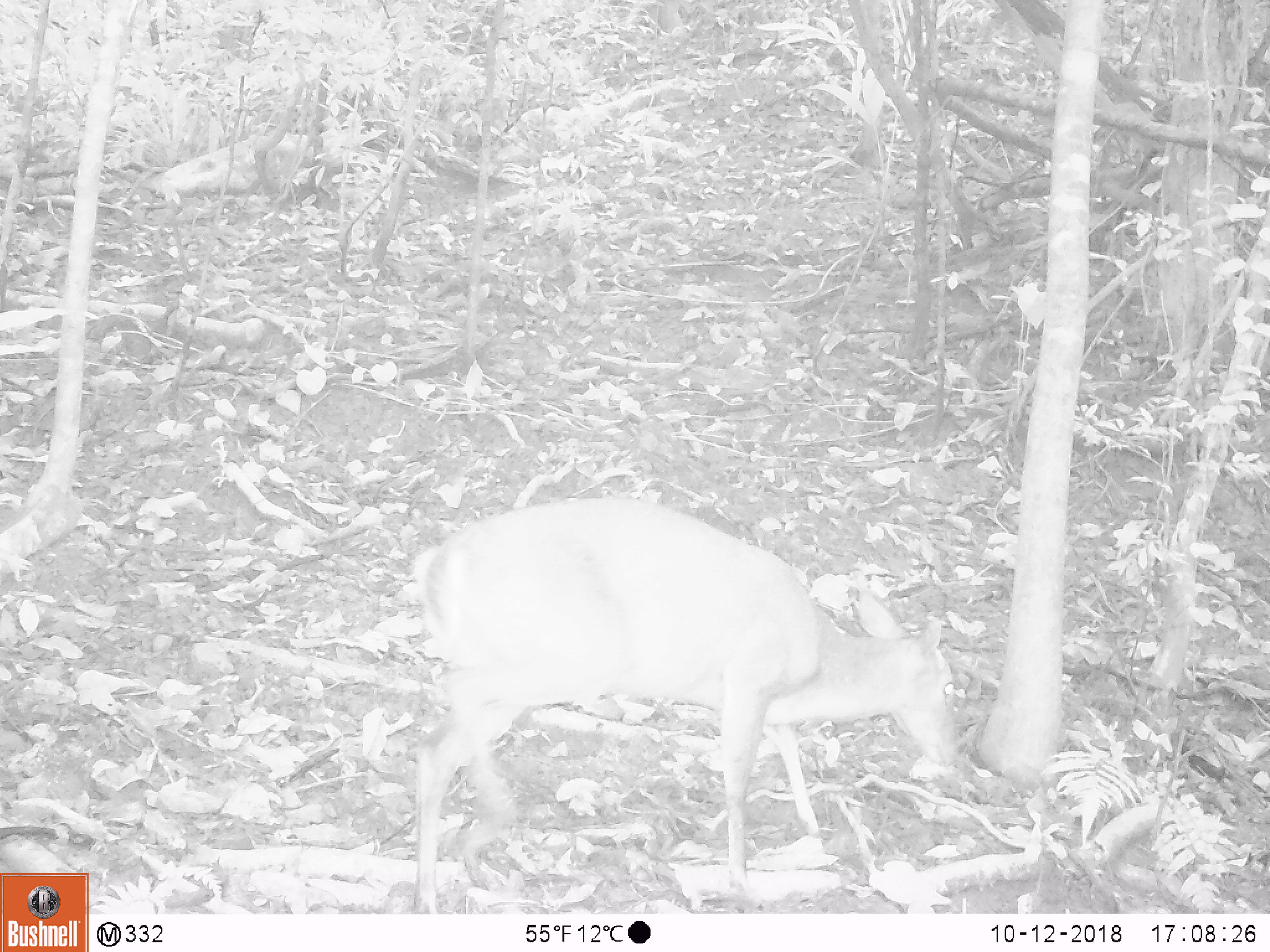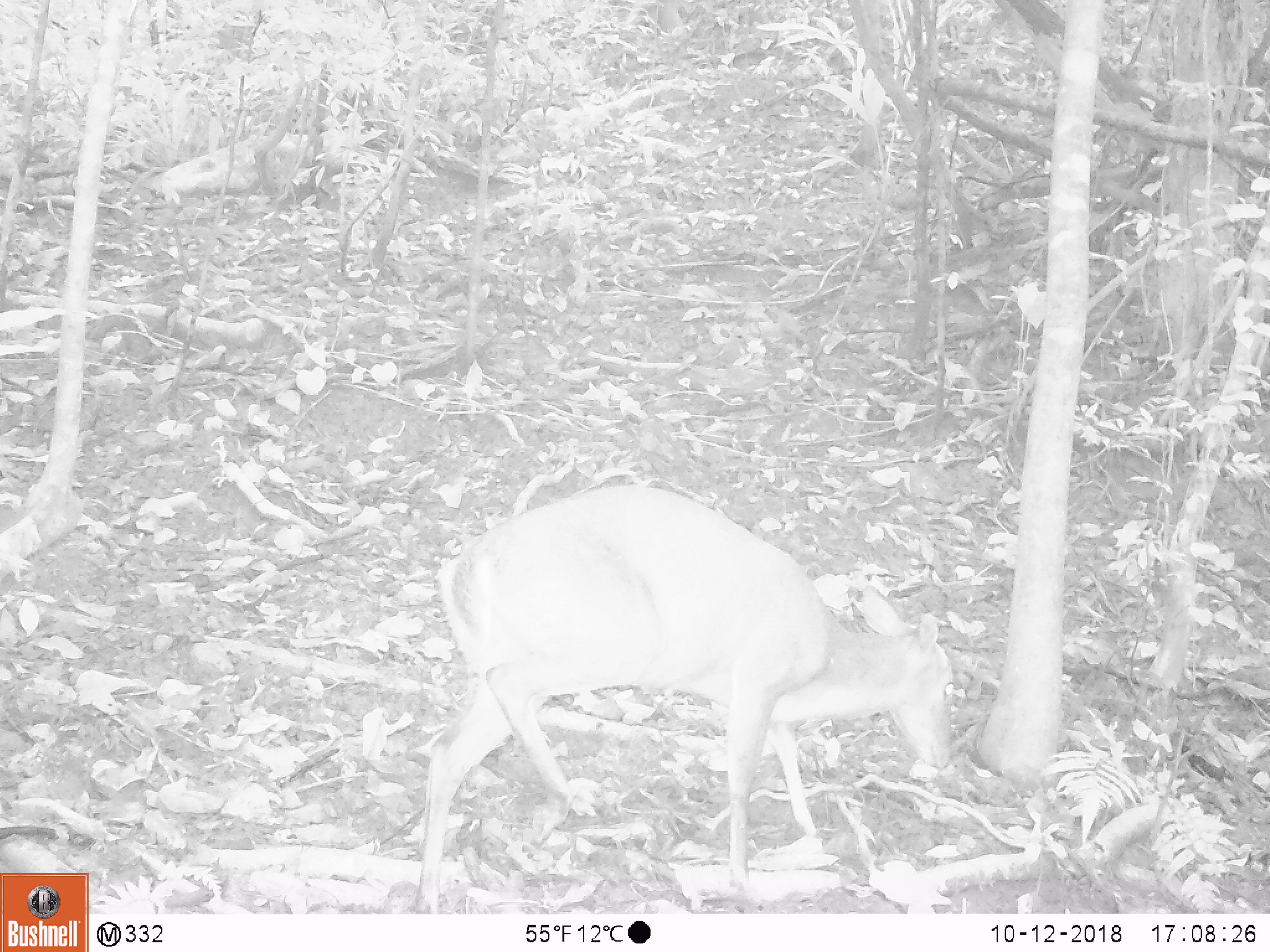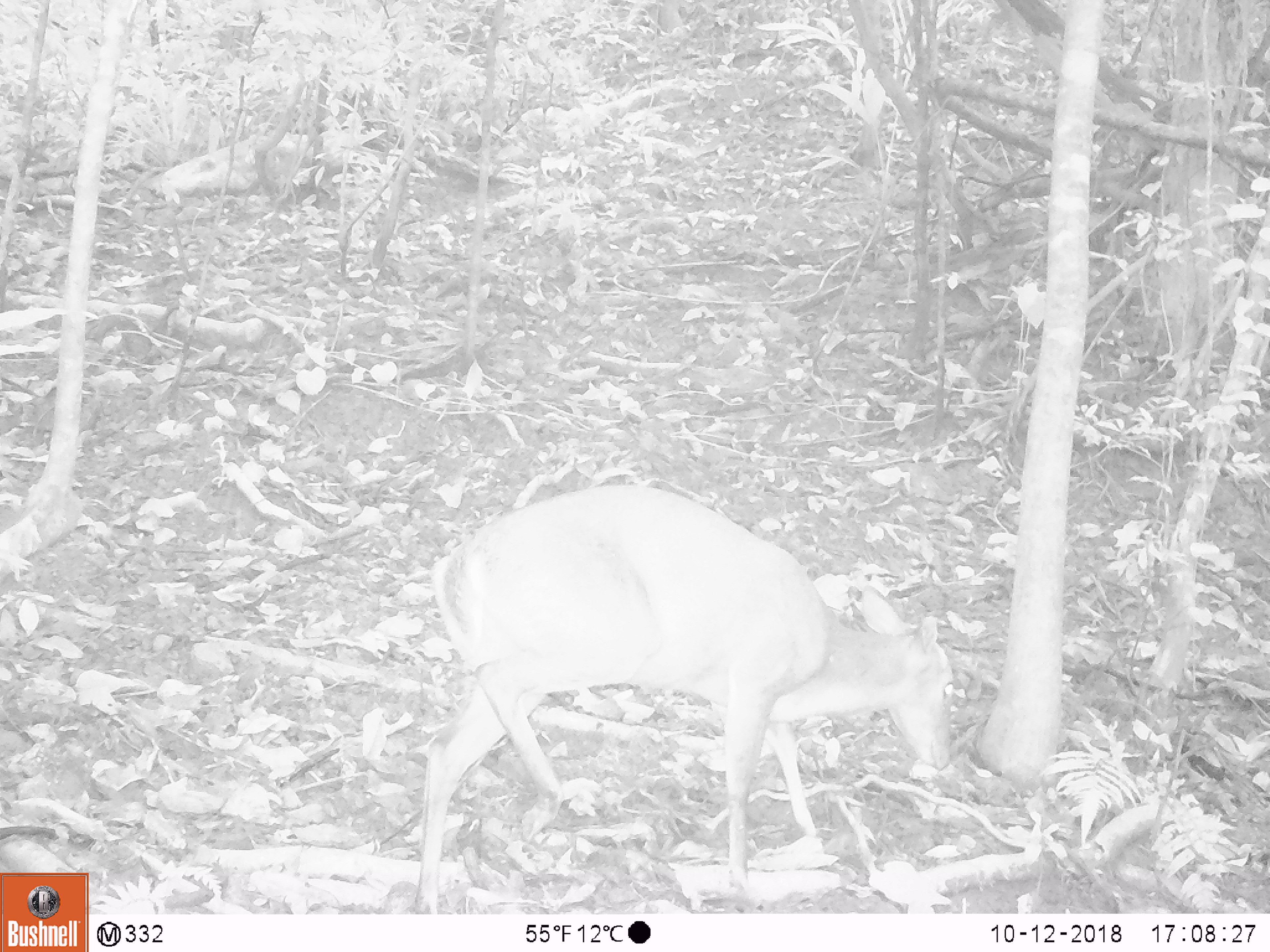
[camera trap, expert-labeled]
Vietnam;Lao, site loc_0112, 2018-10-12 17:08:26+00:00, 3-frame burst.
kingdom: Animalia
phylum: Chordata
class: Mammalia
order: Artiodactyla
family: Cervidae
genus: Muntiacus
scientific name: Muntiacus vuquangensis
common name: large-antlered muntjac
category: large antlered muntjac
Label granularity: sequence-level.